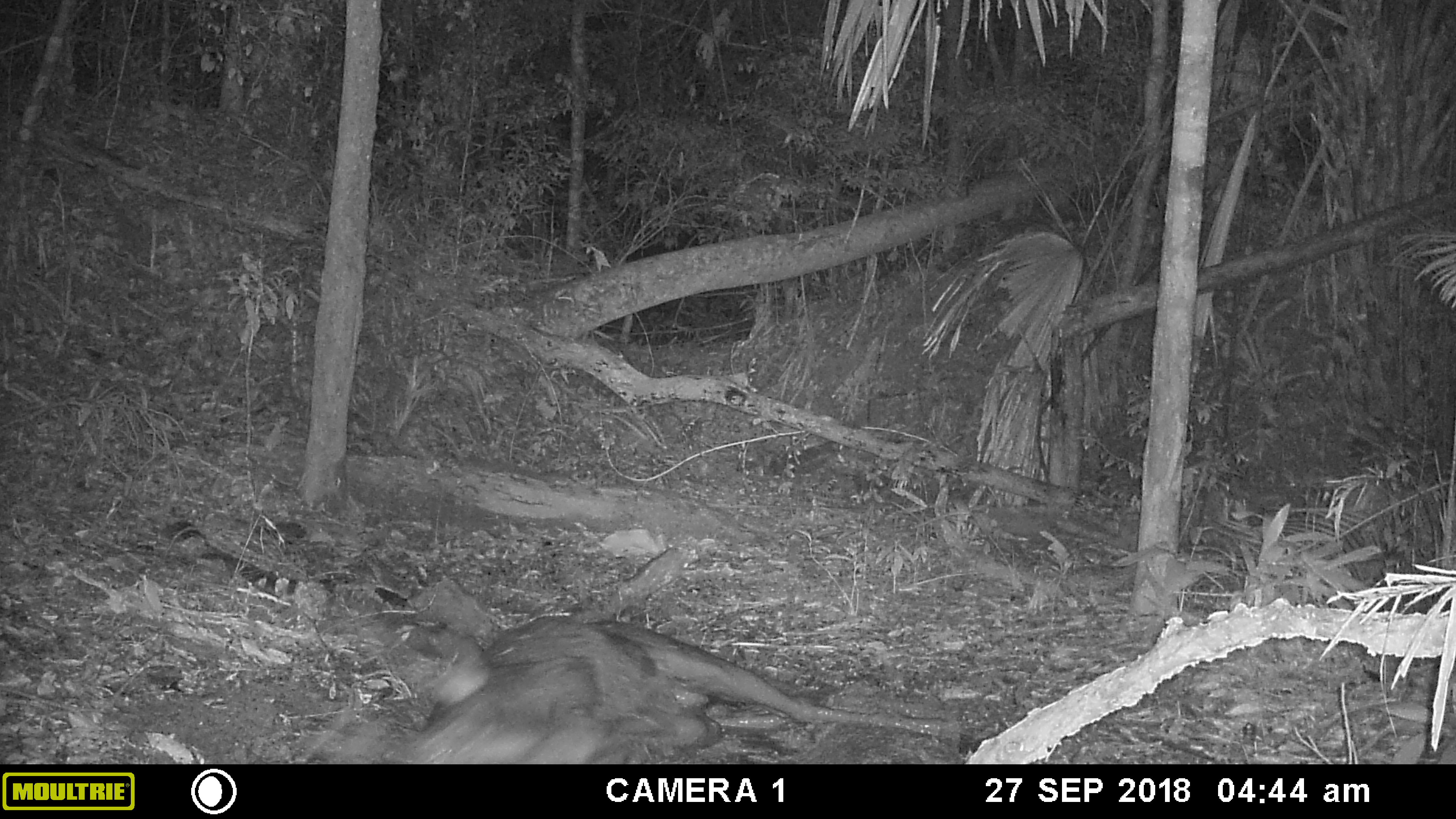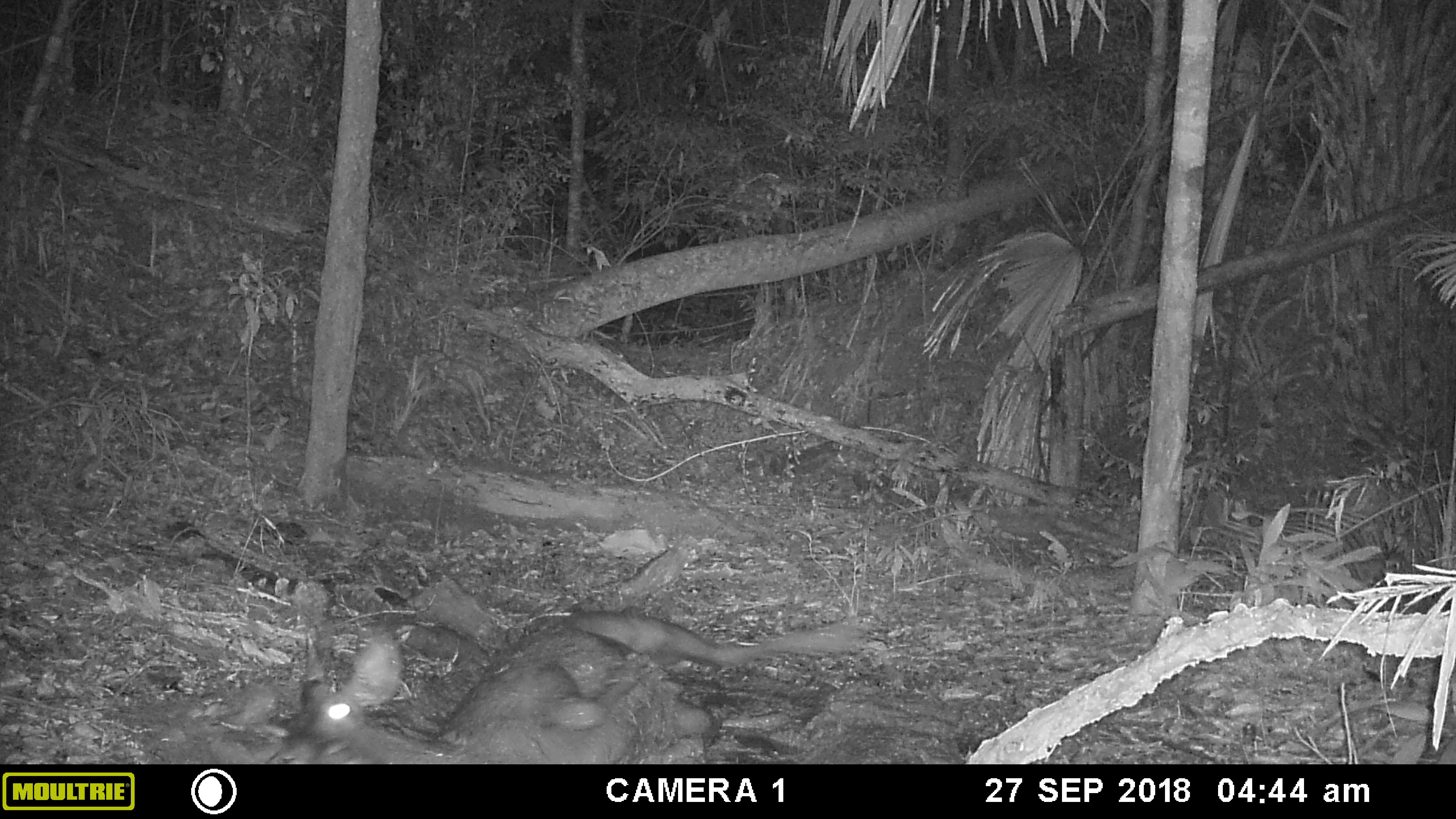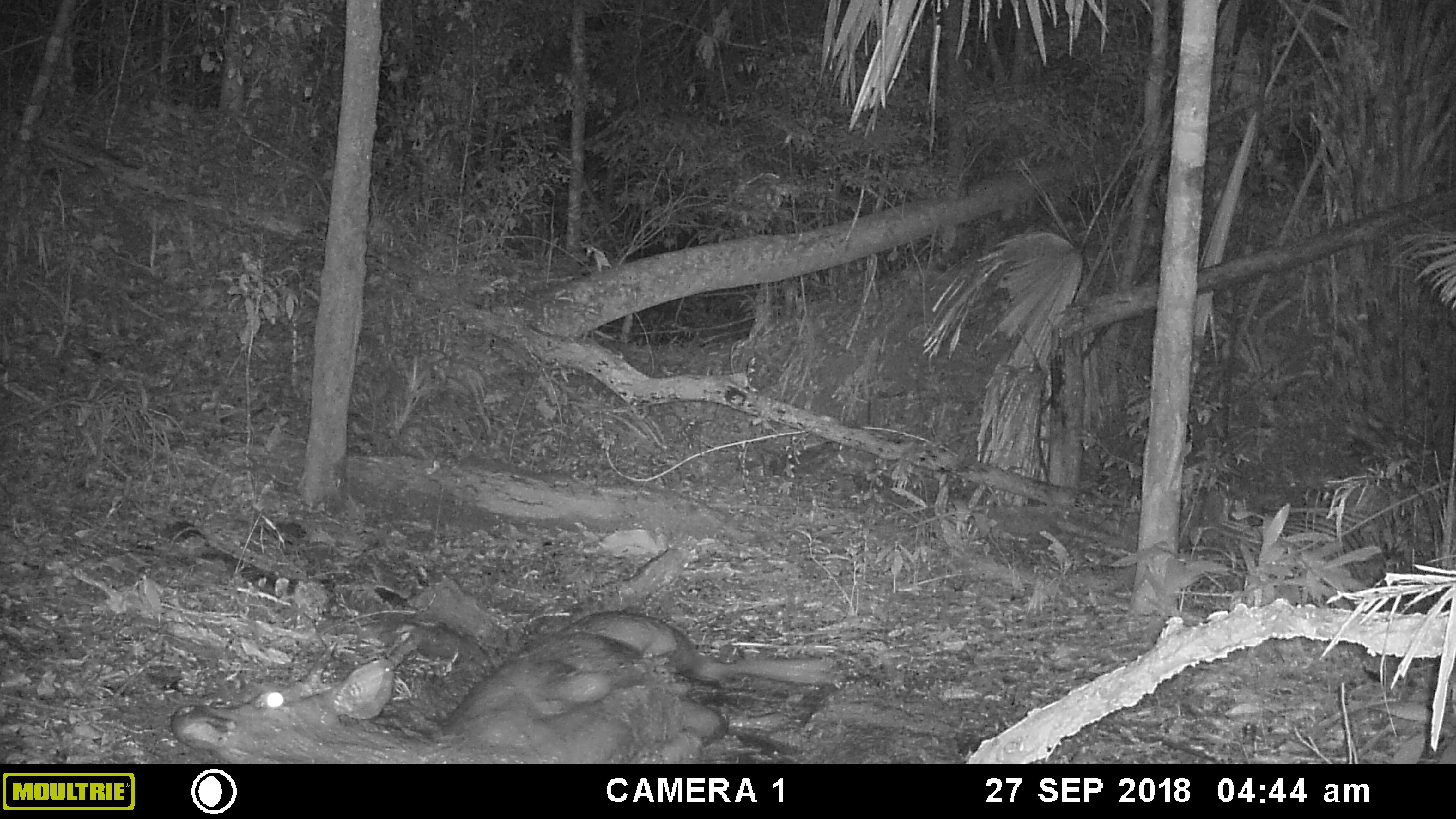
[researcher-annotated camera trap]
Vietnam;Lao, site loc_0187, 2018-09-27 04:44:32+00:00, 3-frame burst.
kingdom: Animalia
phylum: Chordata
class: Mammalia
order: Artiodactyla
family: Cervidae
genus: Rusa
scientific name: Rusa unicolor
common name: sambar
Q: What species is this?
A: Sambar (Rusa unicolor).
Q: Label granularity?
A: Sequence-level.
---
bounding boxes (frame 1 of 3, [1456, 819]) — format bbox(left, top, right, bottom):
sambar: bbox(320, 614, 956, 764)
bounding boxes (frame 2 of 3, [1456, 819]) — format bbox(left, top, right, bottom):
sambar: bbox(275, 605, 858, 764)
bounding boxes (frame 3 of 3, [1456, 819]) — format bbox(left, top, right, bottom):
sambar: bbox(169, 609, 833, 764)